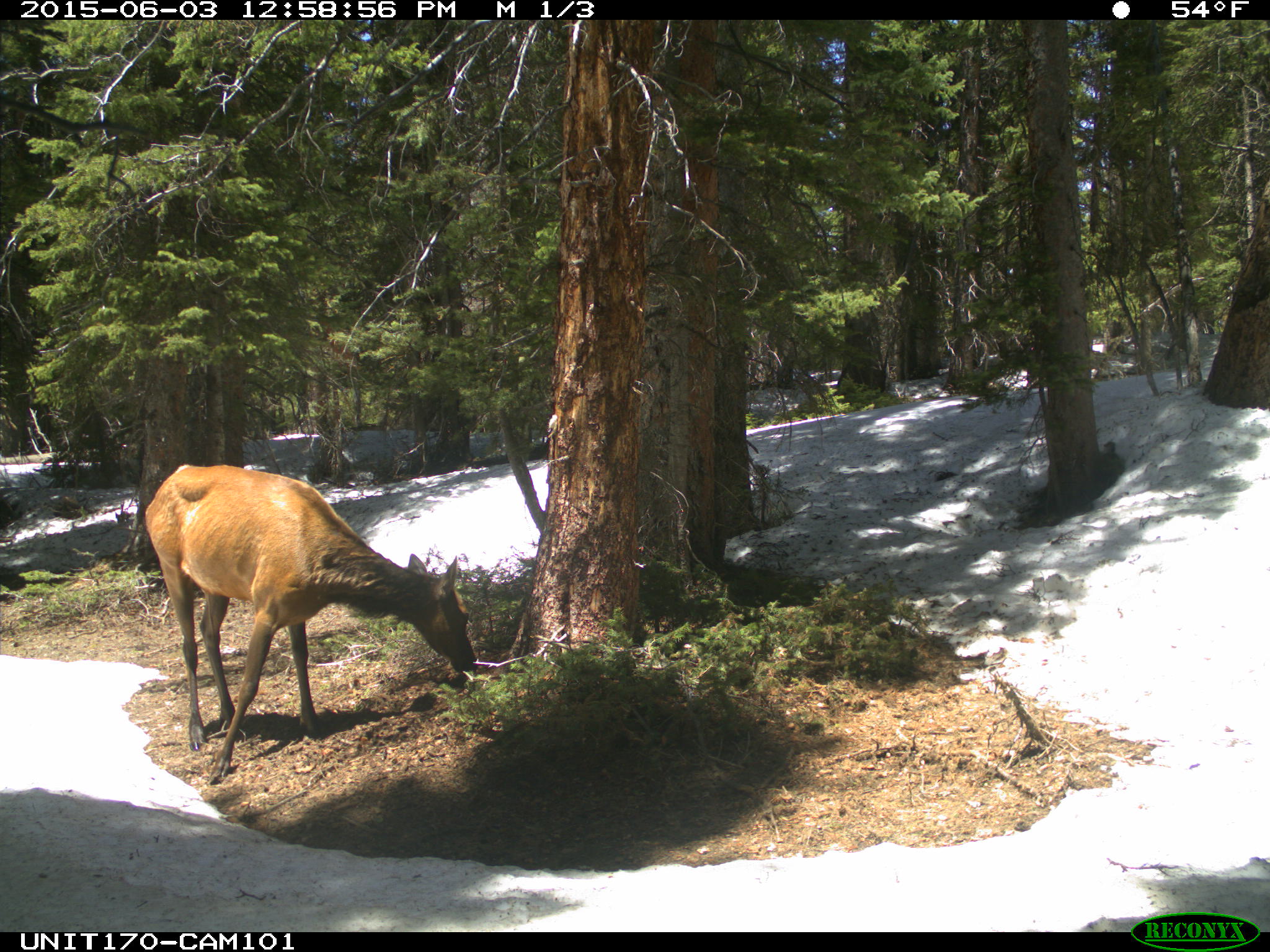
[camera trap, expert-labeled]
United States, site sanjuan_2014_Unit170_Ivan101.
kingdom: Animalia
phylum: Chordata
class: Mammalia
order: Artiodactyla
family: Cervidae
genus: Cervus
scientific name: Cervus elaphus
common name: red deer